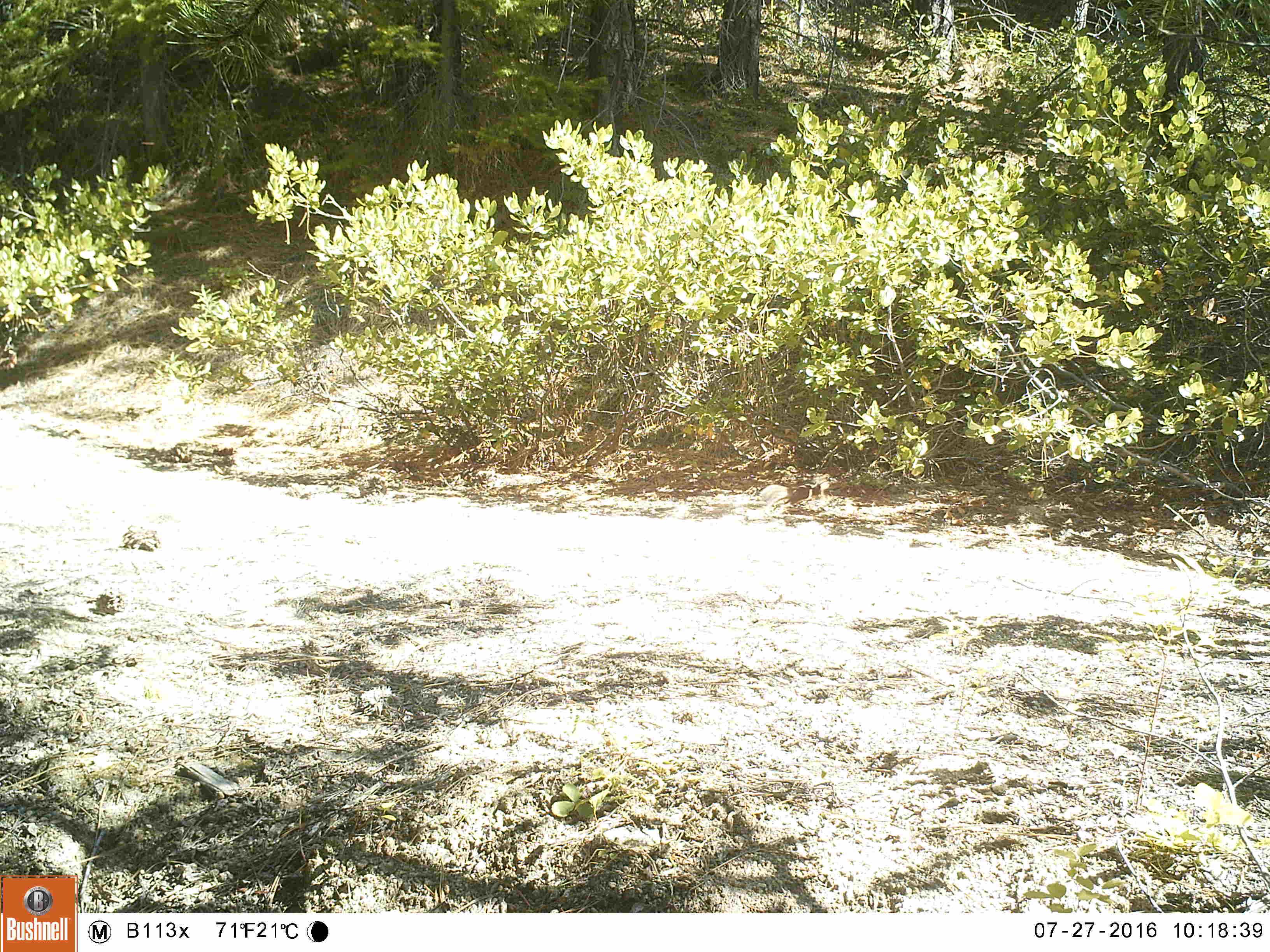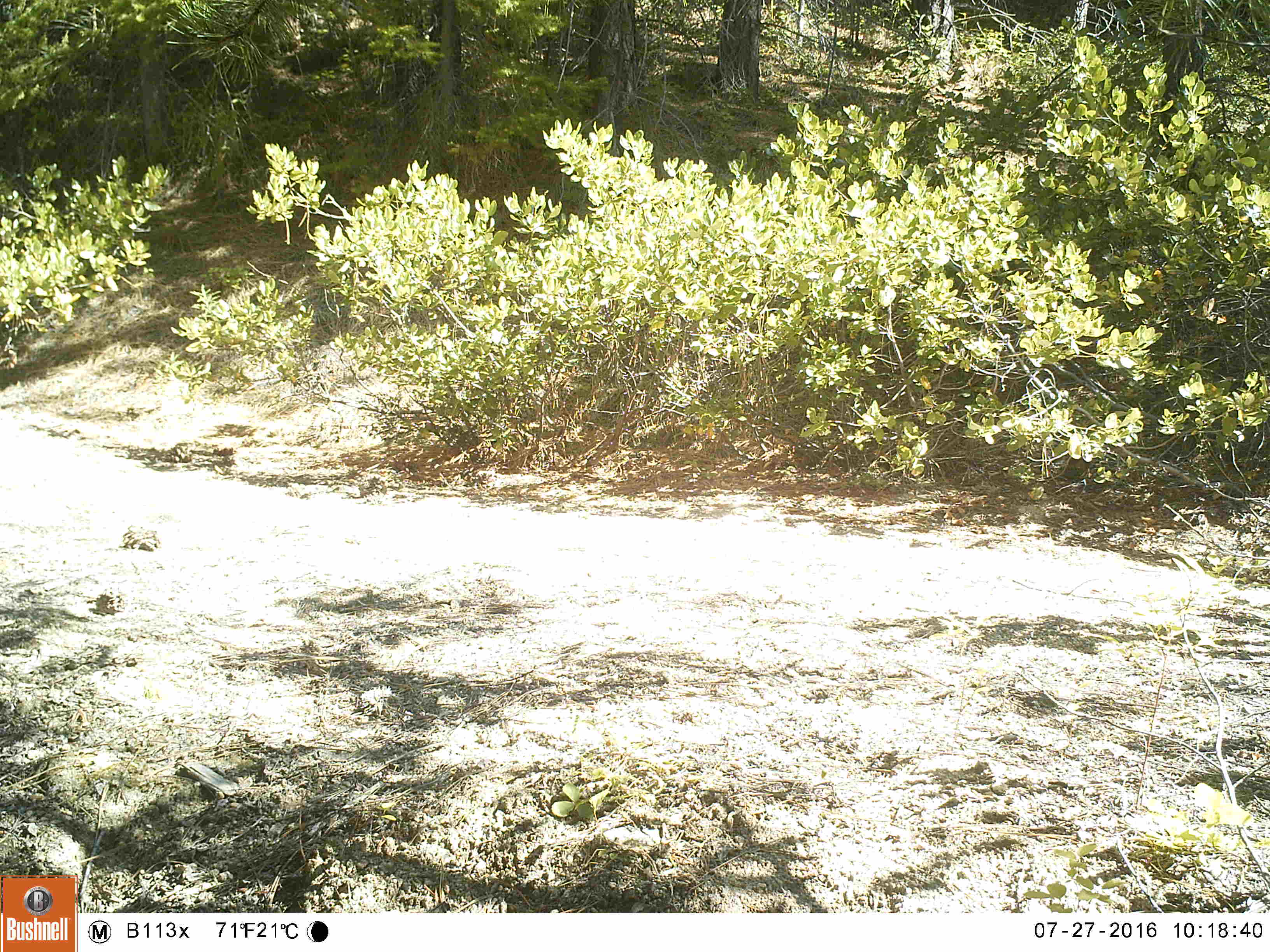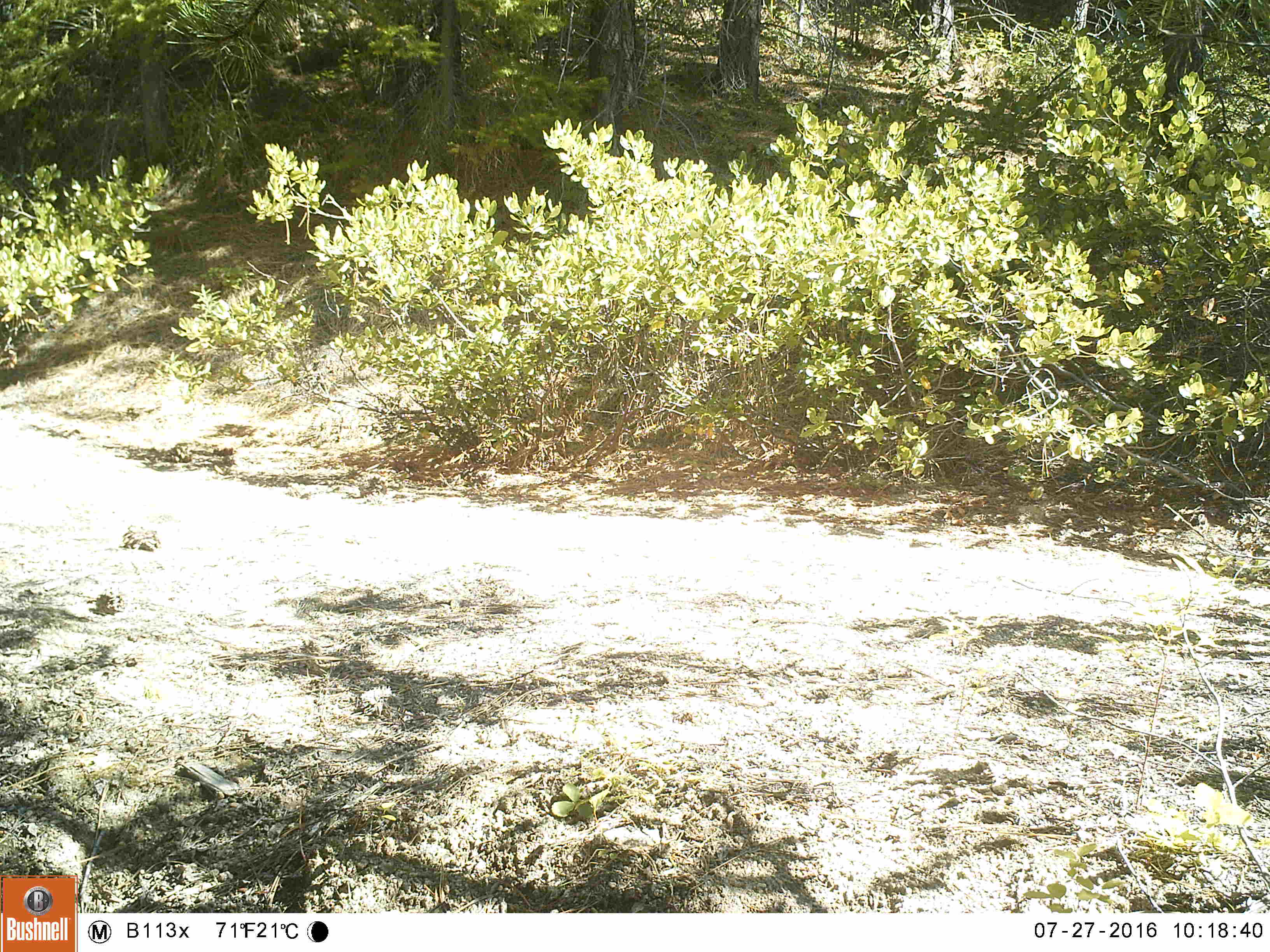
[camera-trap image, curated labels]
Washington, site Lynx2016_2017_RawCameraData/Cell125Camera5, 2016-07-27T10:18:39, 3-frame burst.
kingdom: Animalia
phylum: Chordata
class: Mammalia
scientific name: Mammalia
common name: small mammal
Small mammal (Mammalia). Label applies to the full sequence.